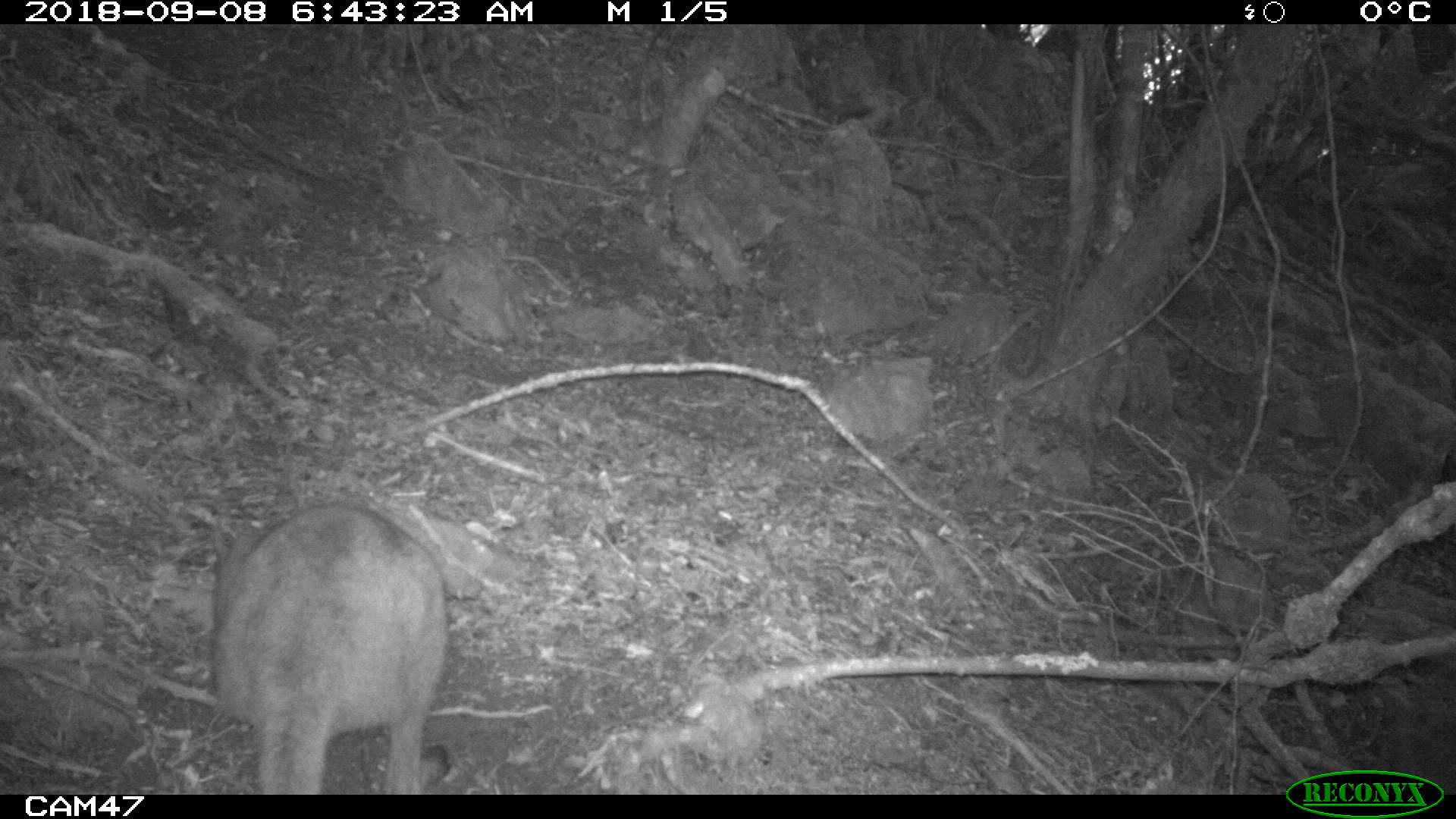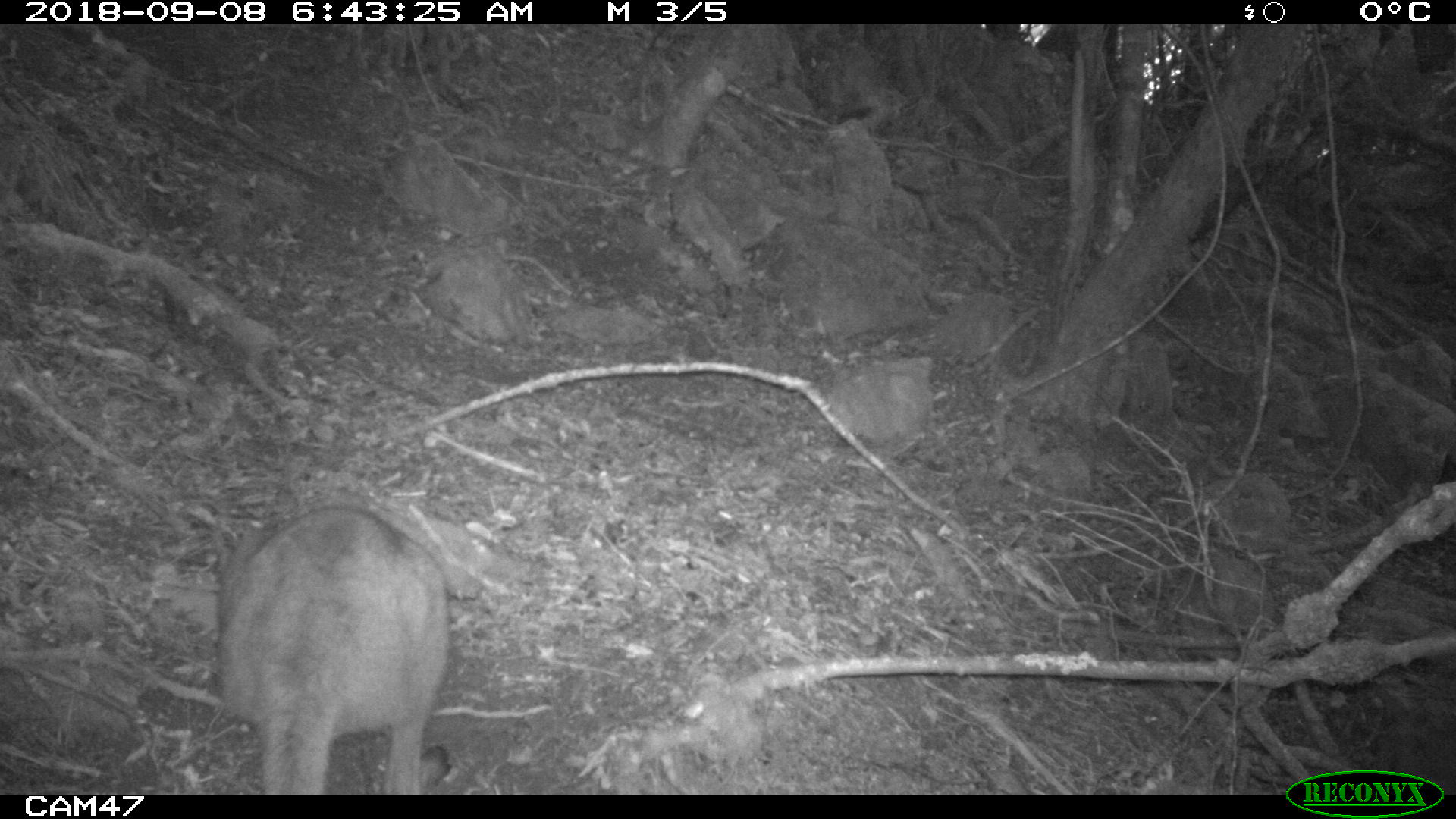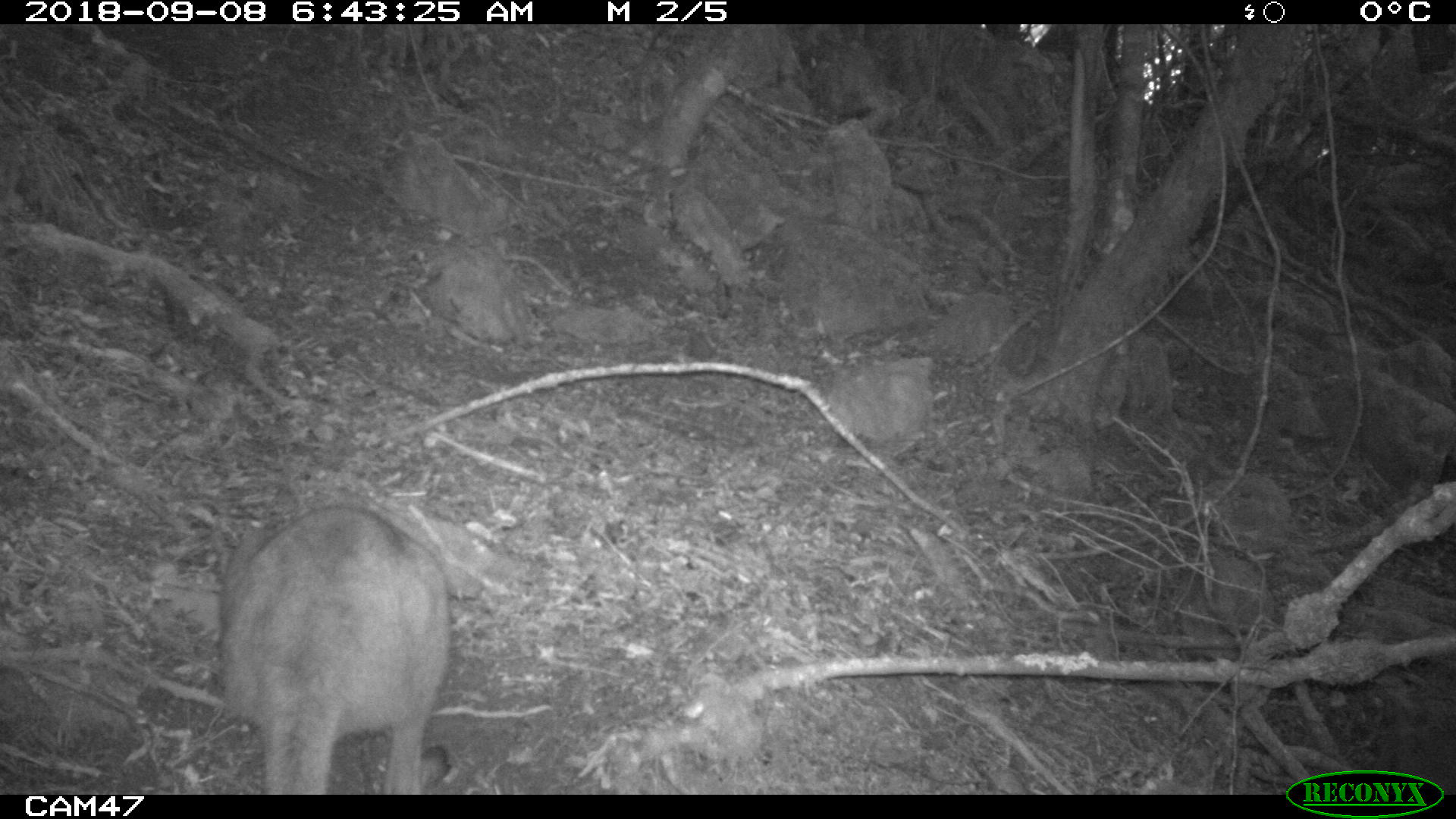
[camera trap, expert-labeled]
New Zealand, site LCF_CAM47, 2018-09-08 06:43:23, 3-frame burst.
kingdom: Animalia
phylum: Chordata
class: Mammalia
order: Diprotodontia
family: Macropodidae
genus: Notamacropus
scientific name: Notamacropus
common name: wallaby